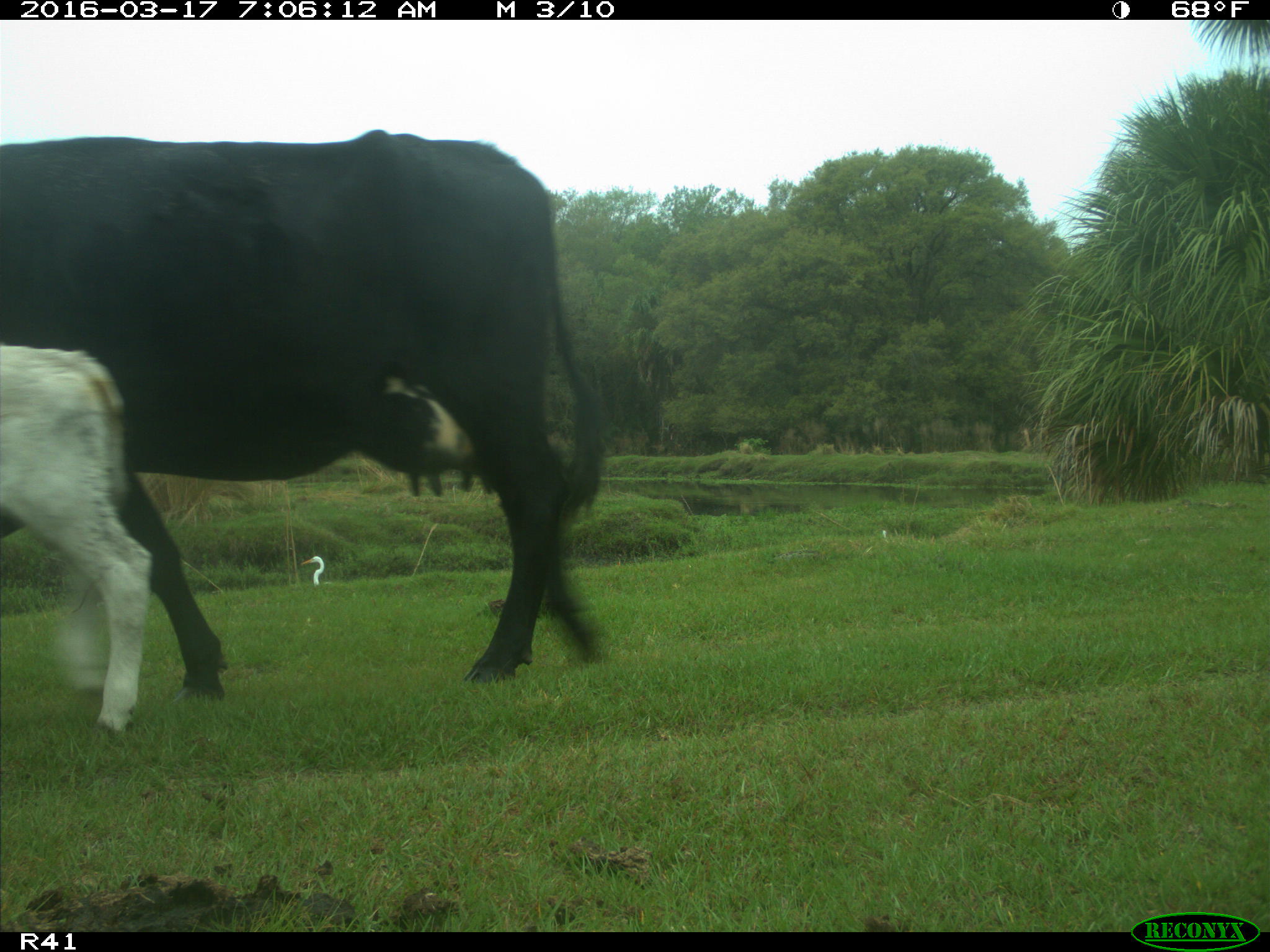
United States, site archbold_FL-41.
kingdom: Animalia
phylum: Chordata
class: Mammalia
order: Artiodactyla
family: Bovidae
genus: Bos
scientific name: Bos taurus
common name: domestic cow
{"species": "Bos taurus (domestic cow)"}